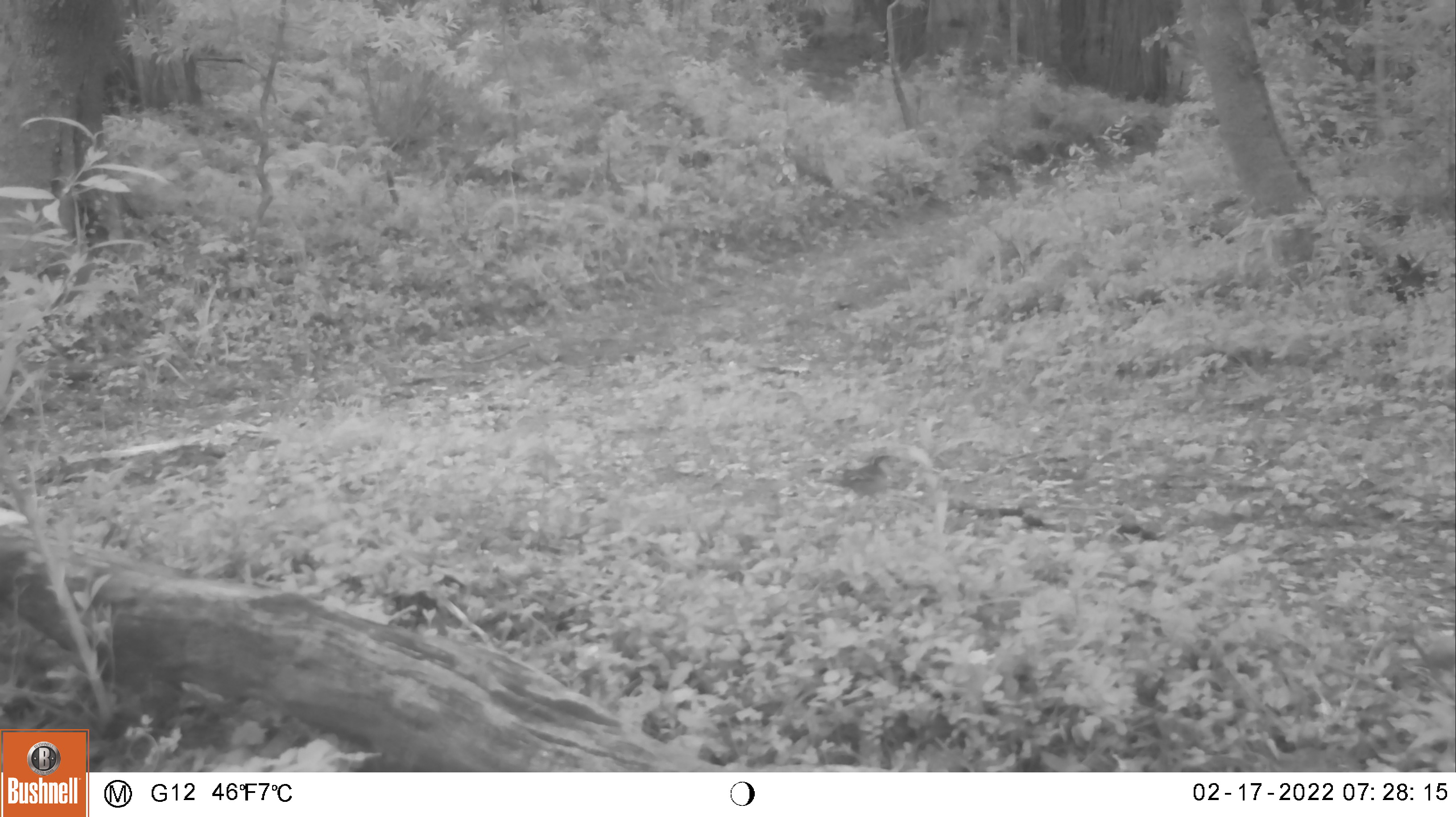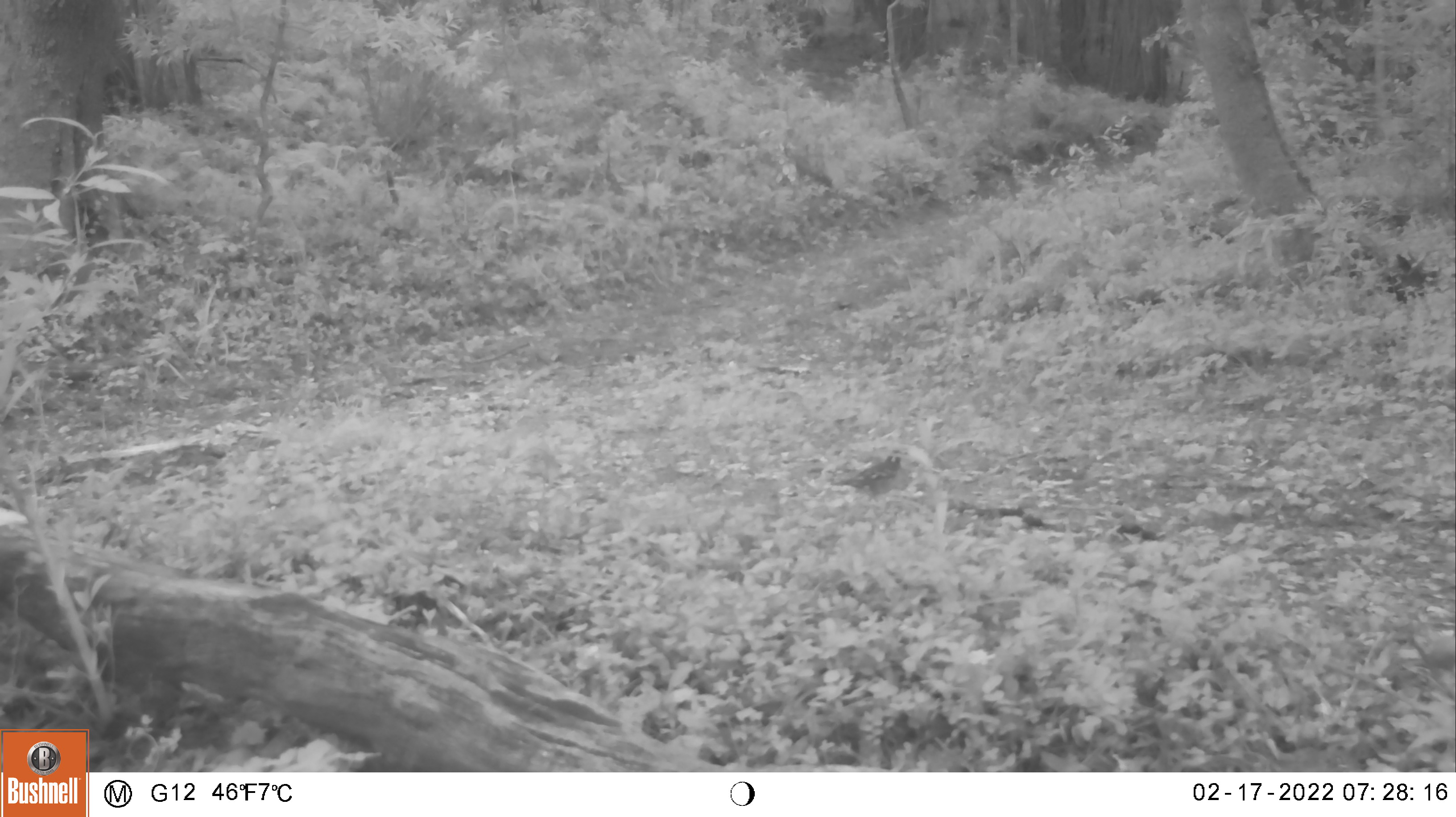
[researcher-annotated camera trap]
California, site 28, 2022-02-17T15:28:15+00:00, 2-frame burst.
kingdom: Animalia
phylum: Chordata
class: Aves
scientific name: Aves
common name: bird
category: unknown bird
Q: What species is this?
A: Unknown bird (bird) (Aves).